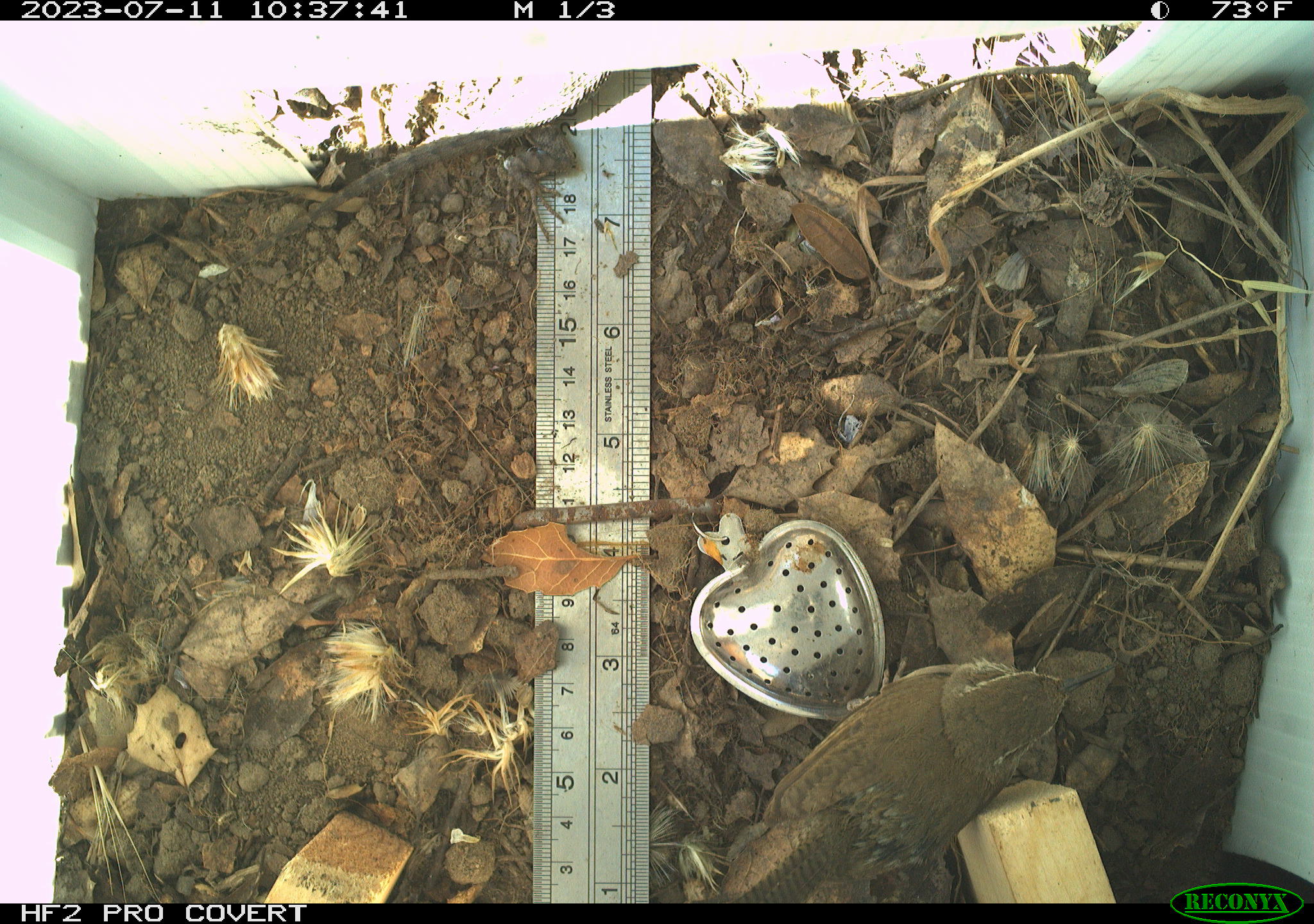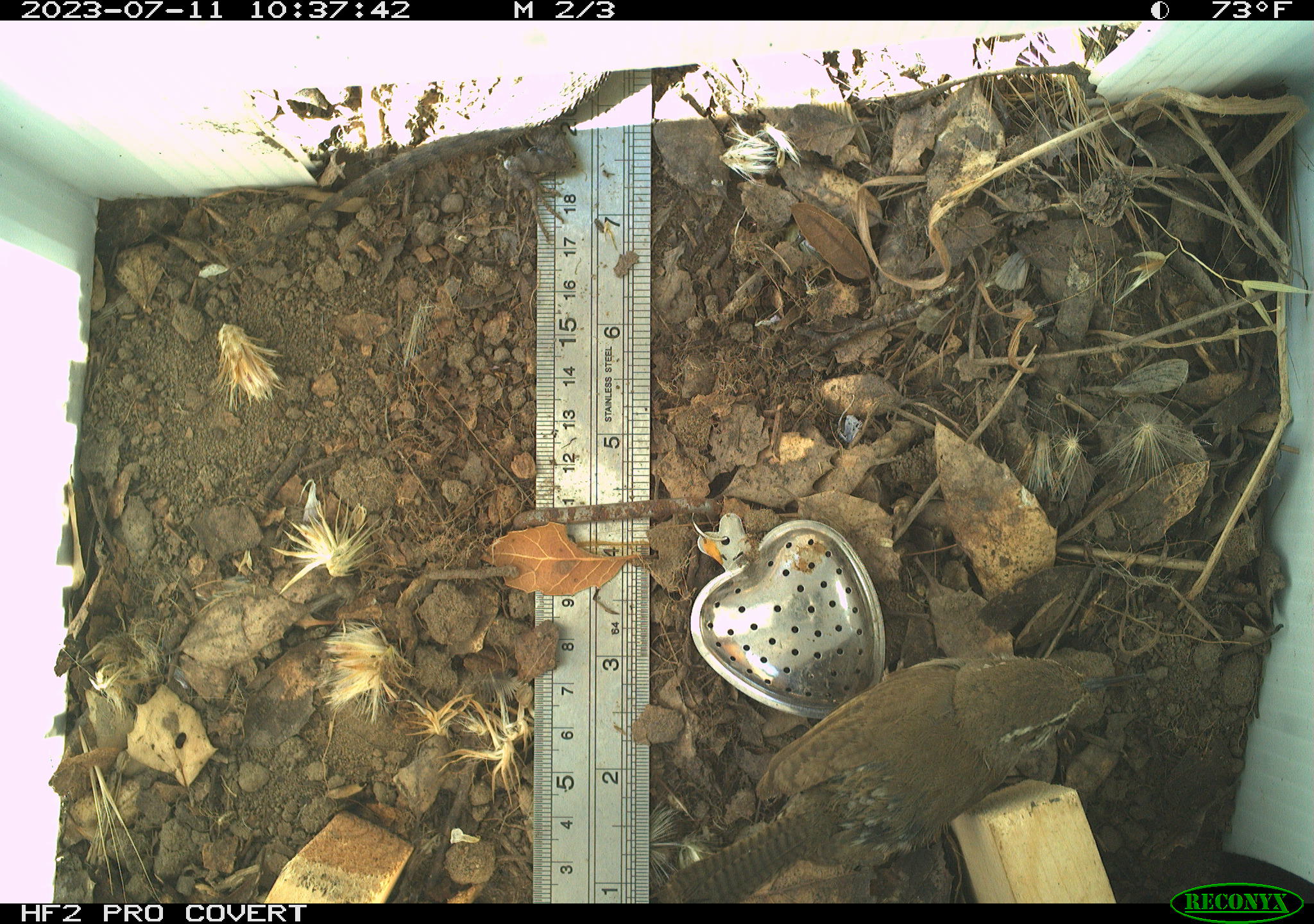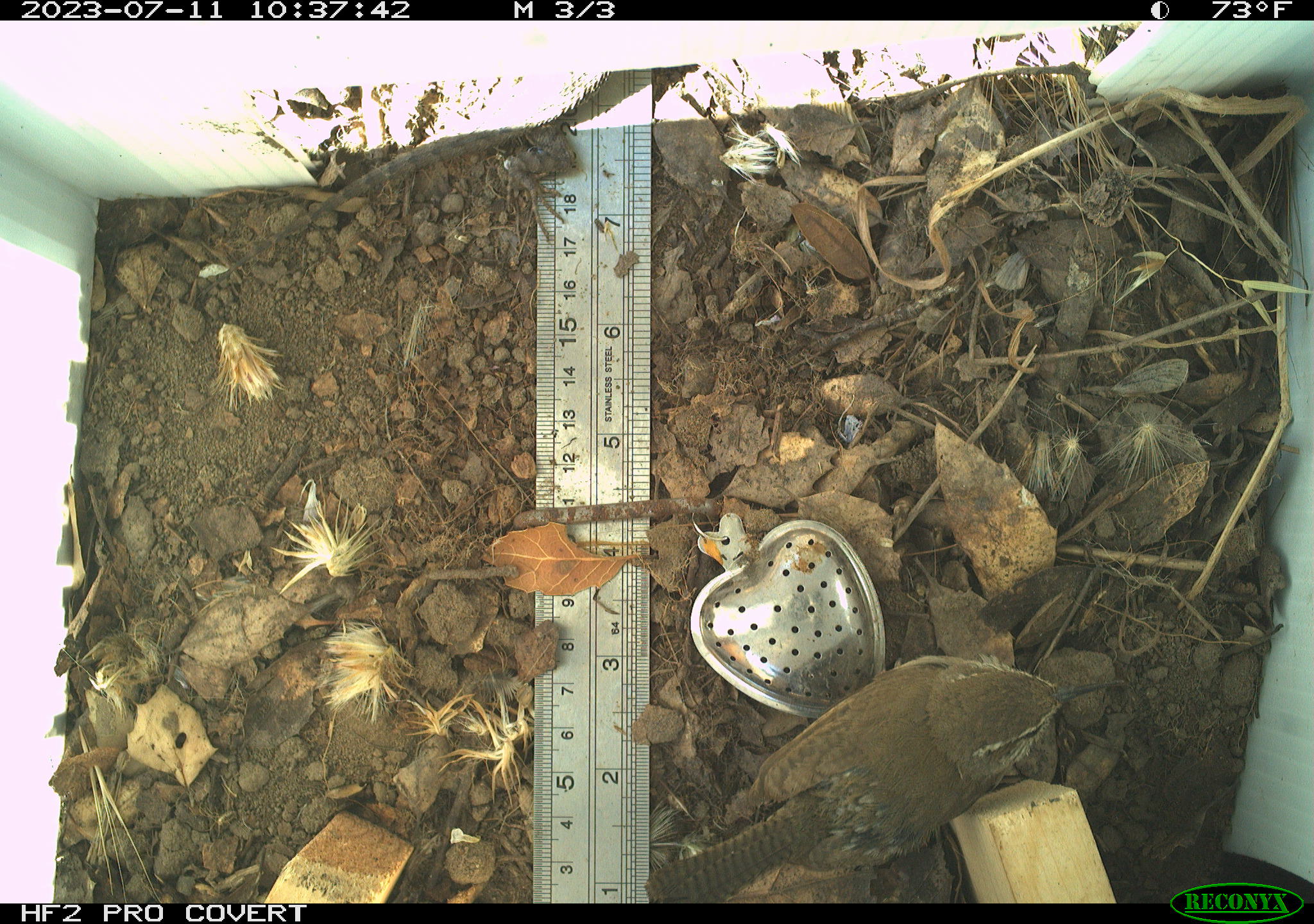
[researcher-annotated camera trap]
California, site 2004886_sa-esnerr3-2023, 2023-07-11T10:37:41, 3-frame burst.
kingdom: Animalia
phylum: Chordata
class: Aves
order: Passeriformes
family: Troglodytidae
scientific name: Troglodytidae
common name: wren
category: troglodytidae family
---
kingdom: Animalia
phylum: Chordata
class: Reptilia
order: Squamata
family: Phrynosomatidae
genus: Sceloporus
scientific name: Sceloporus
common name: spiny lizards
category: sceloporus species